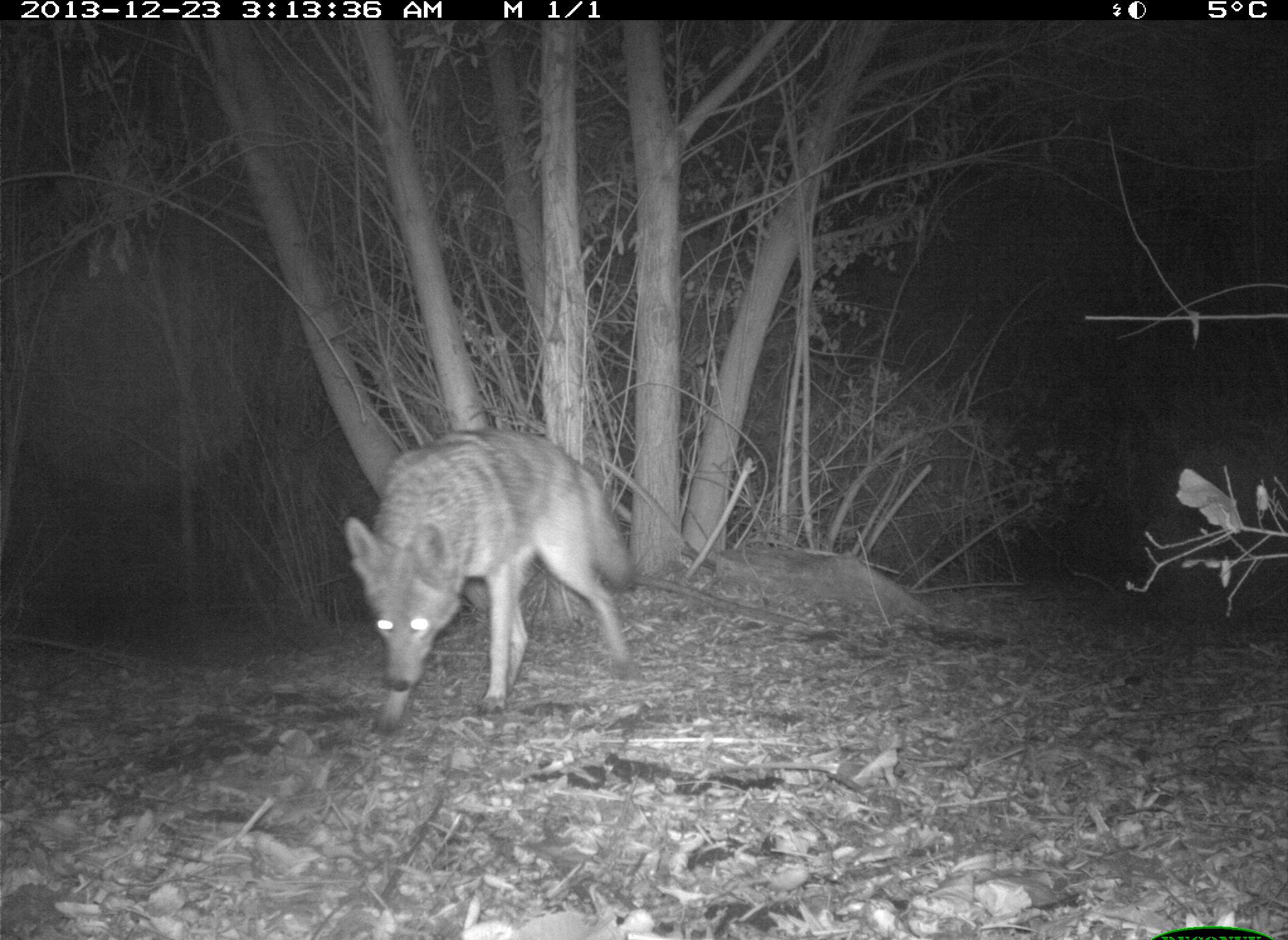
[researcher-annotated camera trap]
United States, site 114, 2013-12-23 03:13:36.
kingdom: Animalia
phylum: Chordata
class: Mammalia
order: Carnivora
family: Canidae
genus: Canis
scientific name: Canis latrans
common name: coyote